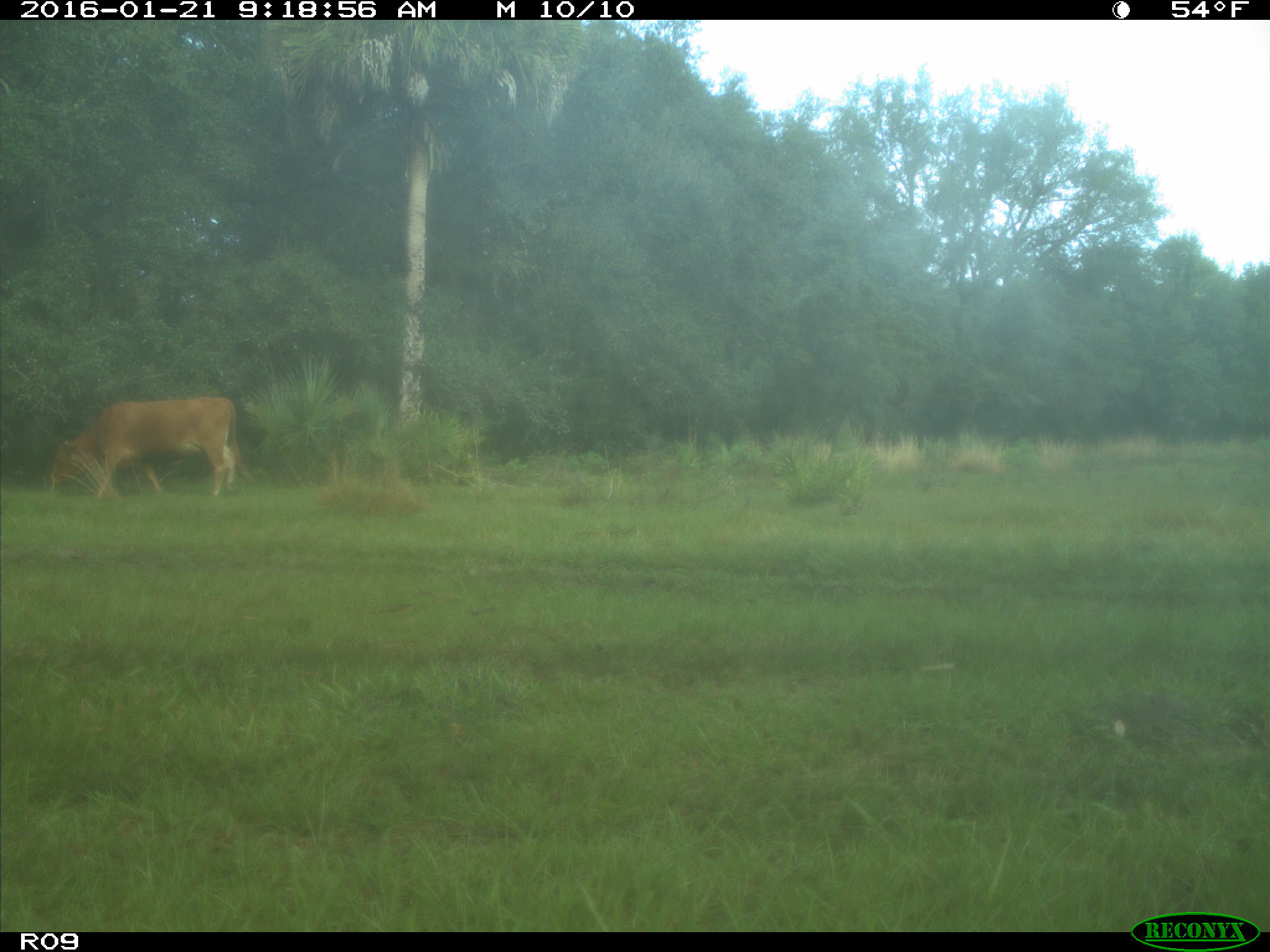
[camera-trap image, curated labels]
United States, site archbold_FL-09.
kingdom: Animalia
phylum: Chordata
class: Mammalia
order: Artiodactyla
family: Bovidae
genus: Bos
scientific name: Bos taurus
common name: domestic cow